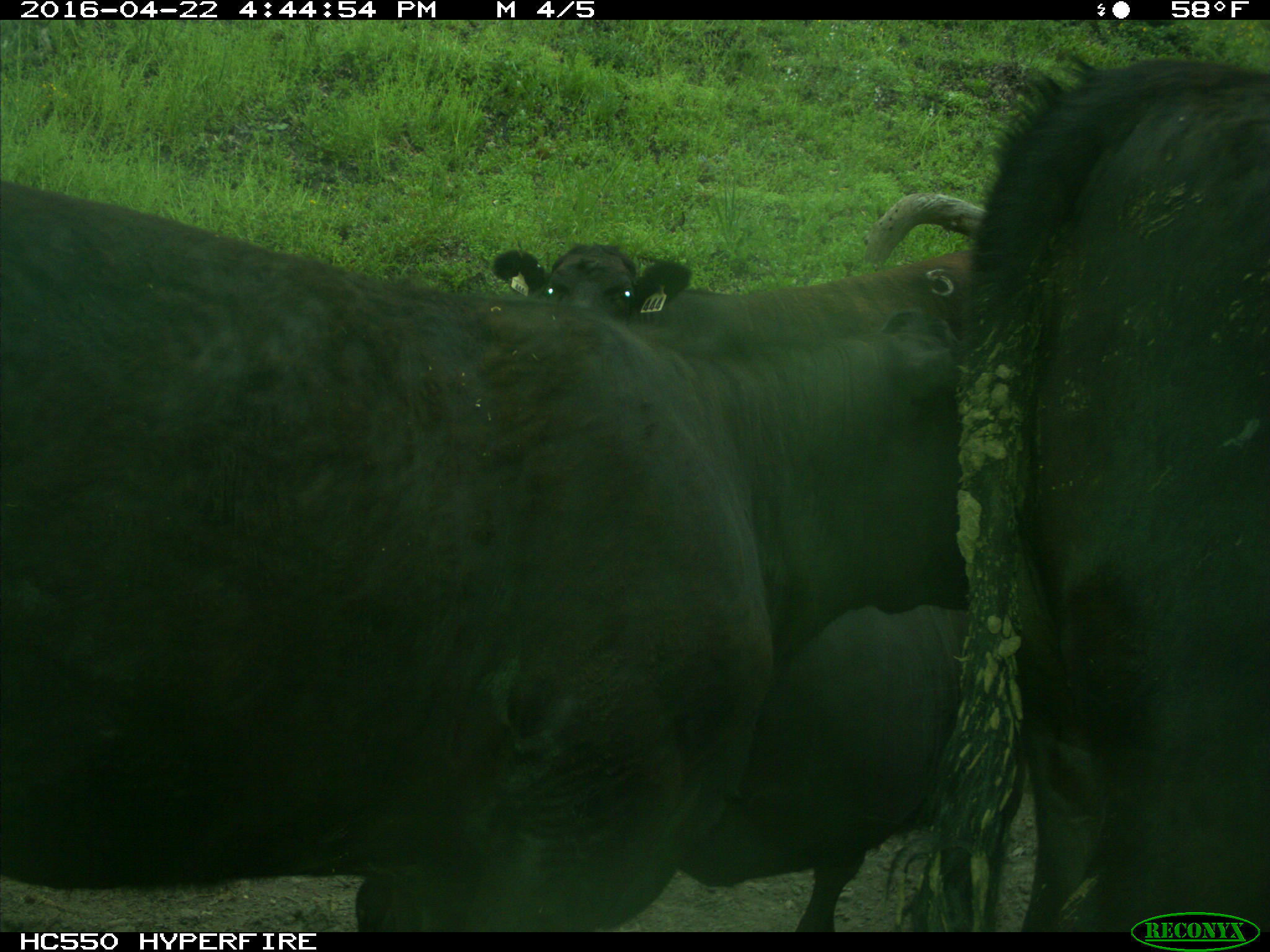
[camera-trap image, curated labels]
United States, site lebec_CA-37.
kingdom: Animalia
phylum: Chordata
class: Mammalia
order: Artiodactyla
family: Bovidae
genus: Bos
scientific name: Bos taurus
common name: domestic cow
Bos taurus (domestic cow).